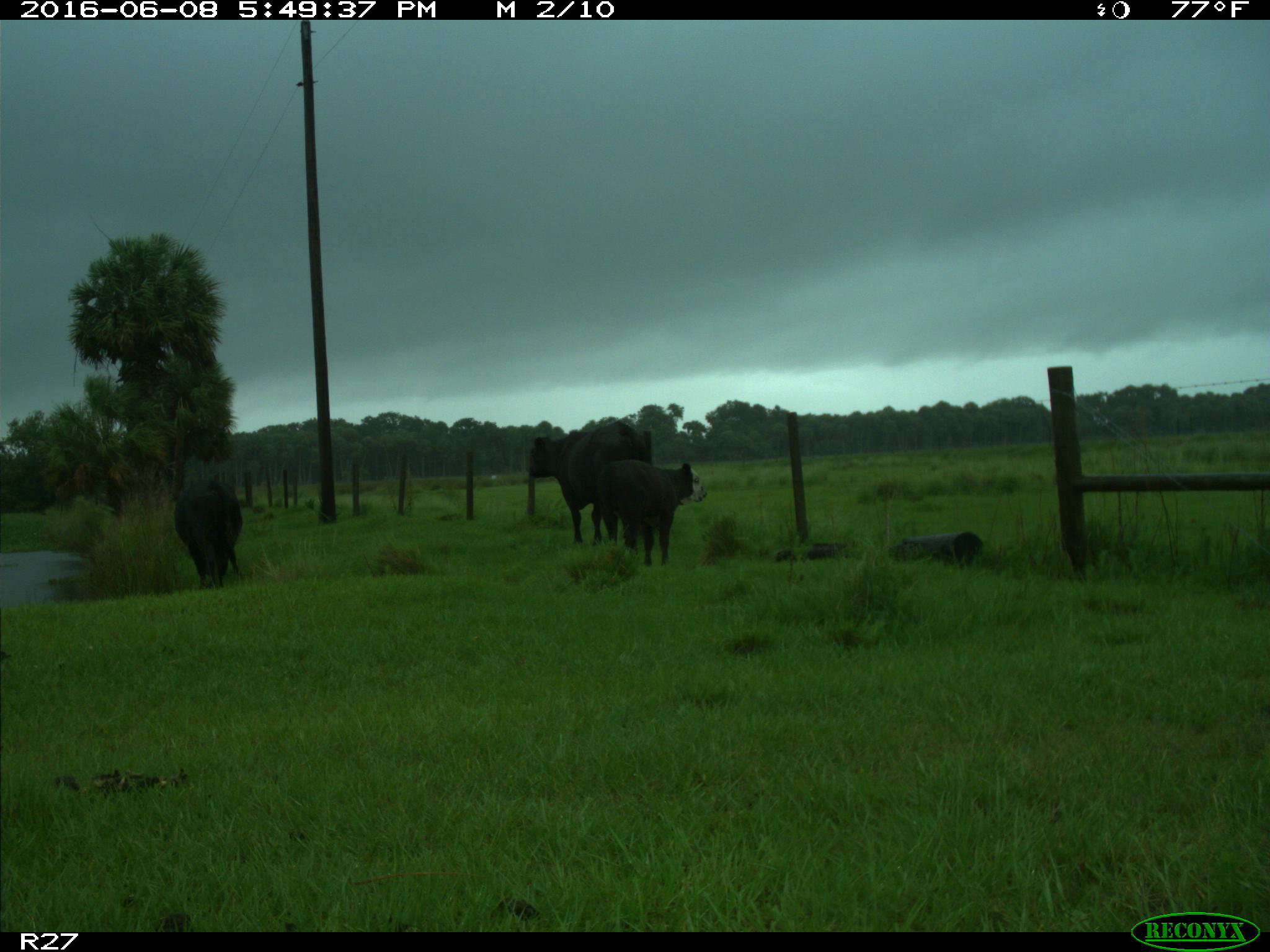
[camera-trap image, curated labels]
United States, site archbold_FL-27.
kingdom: Animalia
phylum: Chordata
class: Mammalia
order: Artiodactyla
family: Bovidae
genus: Bos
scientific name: Bos taurus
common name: domestic cow